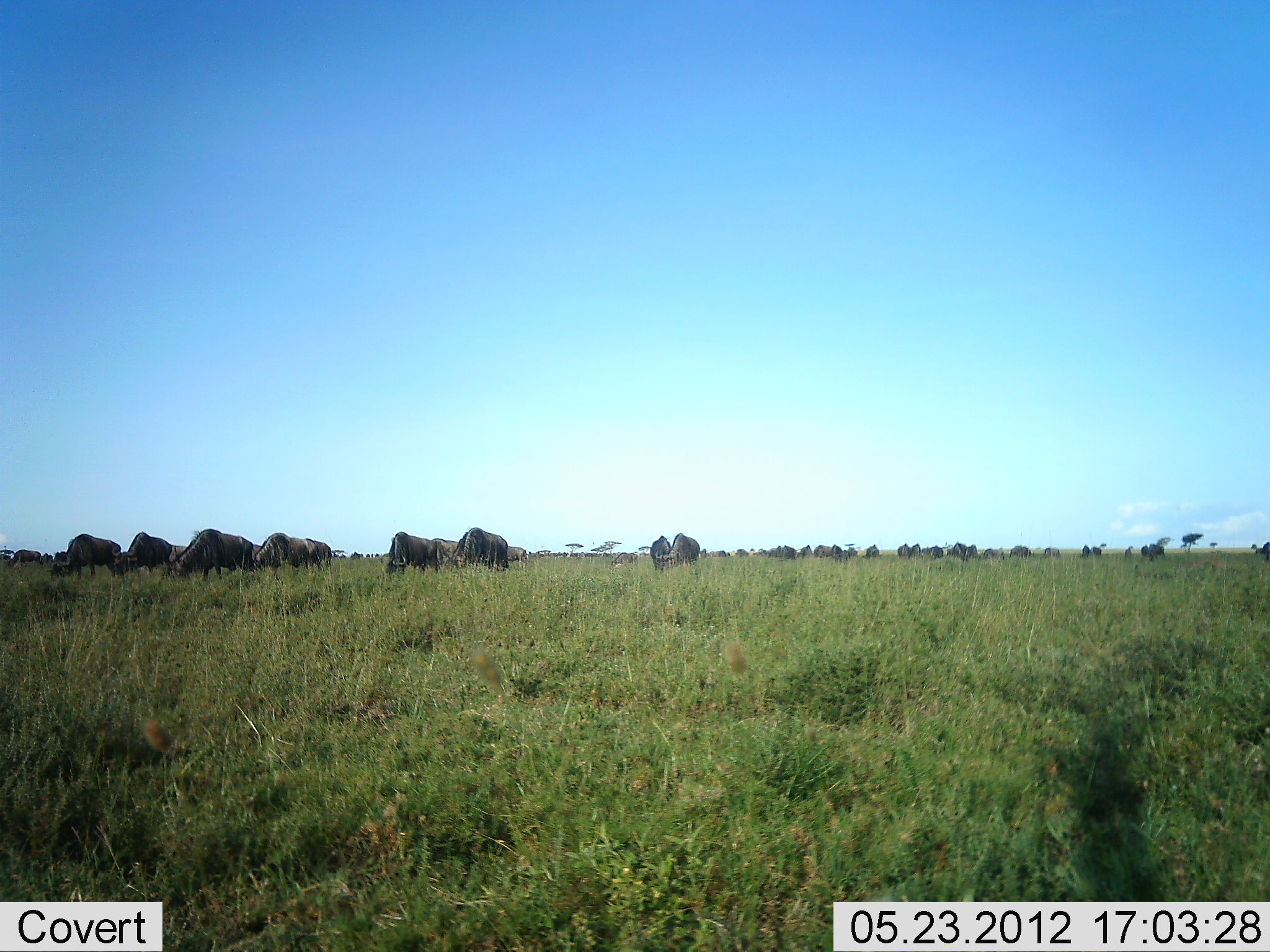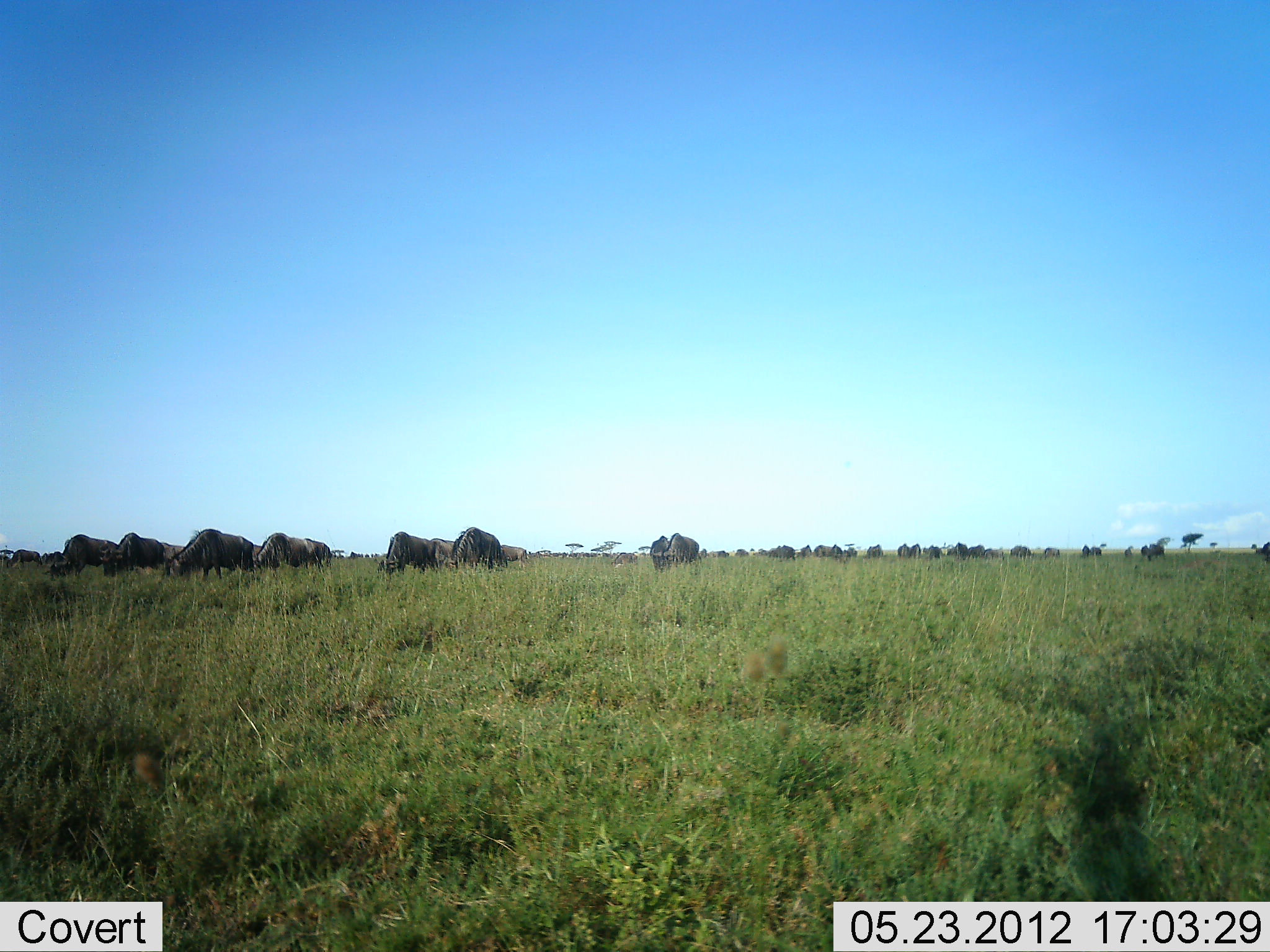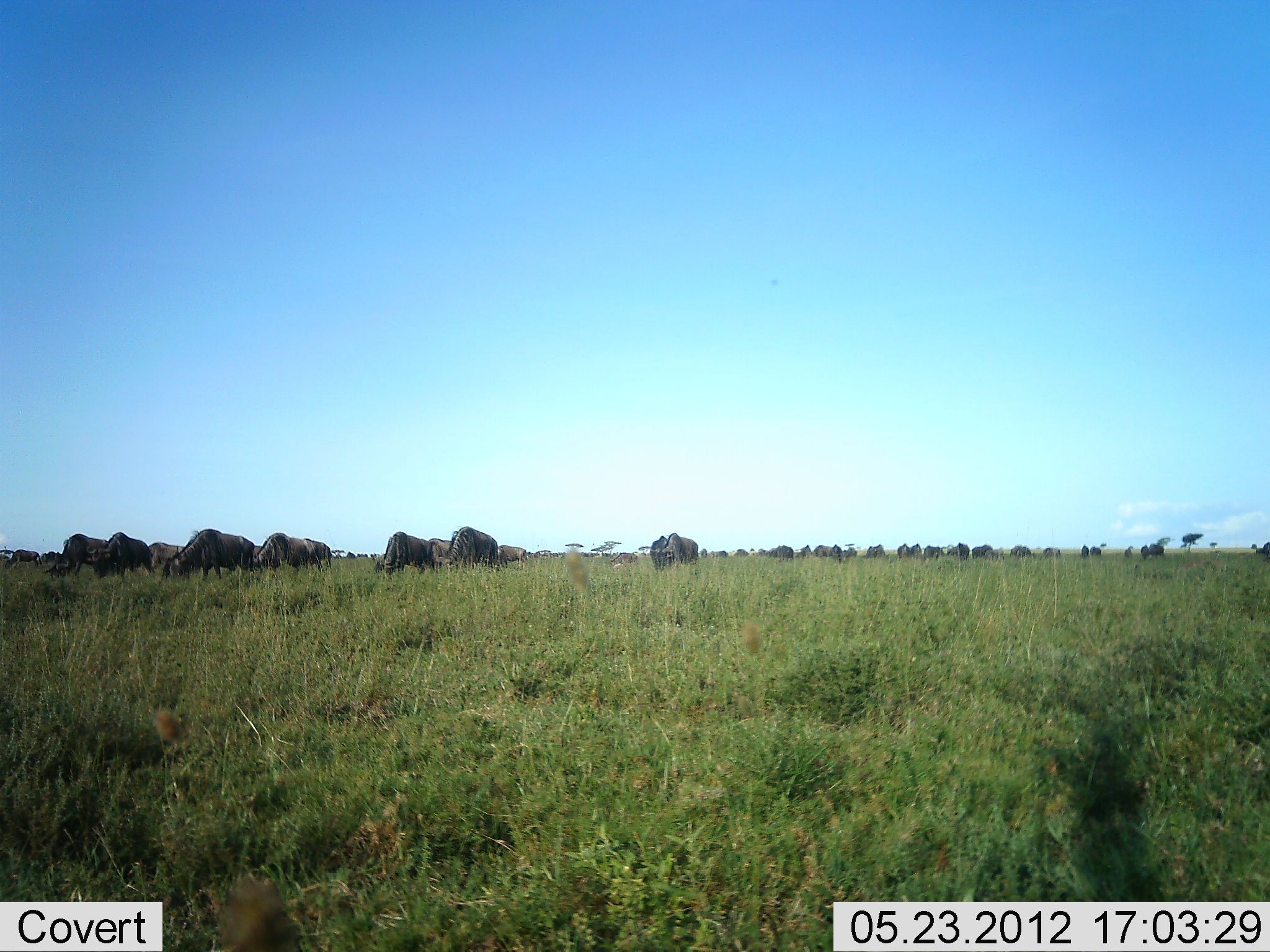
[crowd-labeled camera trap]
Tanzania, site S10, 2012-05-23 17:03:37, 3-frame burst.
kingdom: Animalia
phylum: Chordata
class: Mammalia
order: Artiodactyla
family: Bovidae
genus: Connochaetes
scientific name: Connochaetes taurinus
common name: blue wildebeest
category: wildebeest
Wildebeest (blue wildebeest) (Connochaetes taurinus), count 11-50. Behavior (volunteer vote fractions): standing 30%, resting 10%, moving 20%, interacting 10%. Young present (vote fraction): 0%. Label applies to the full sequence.